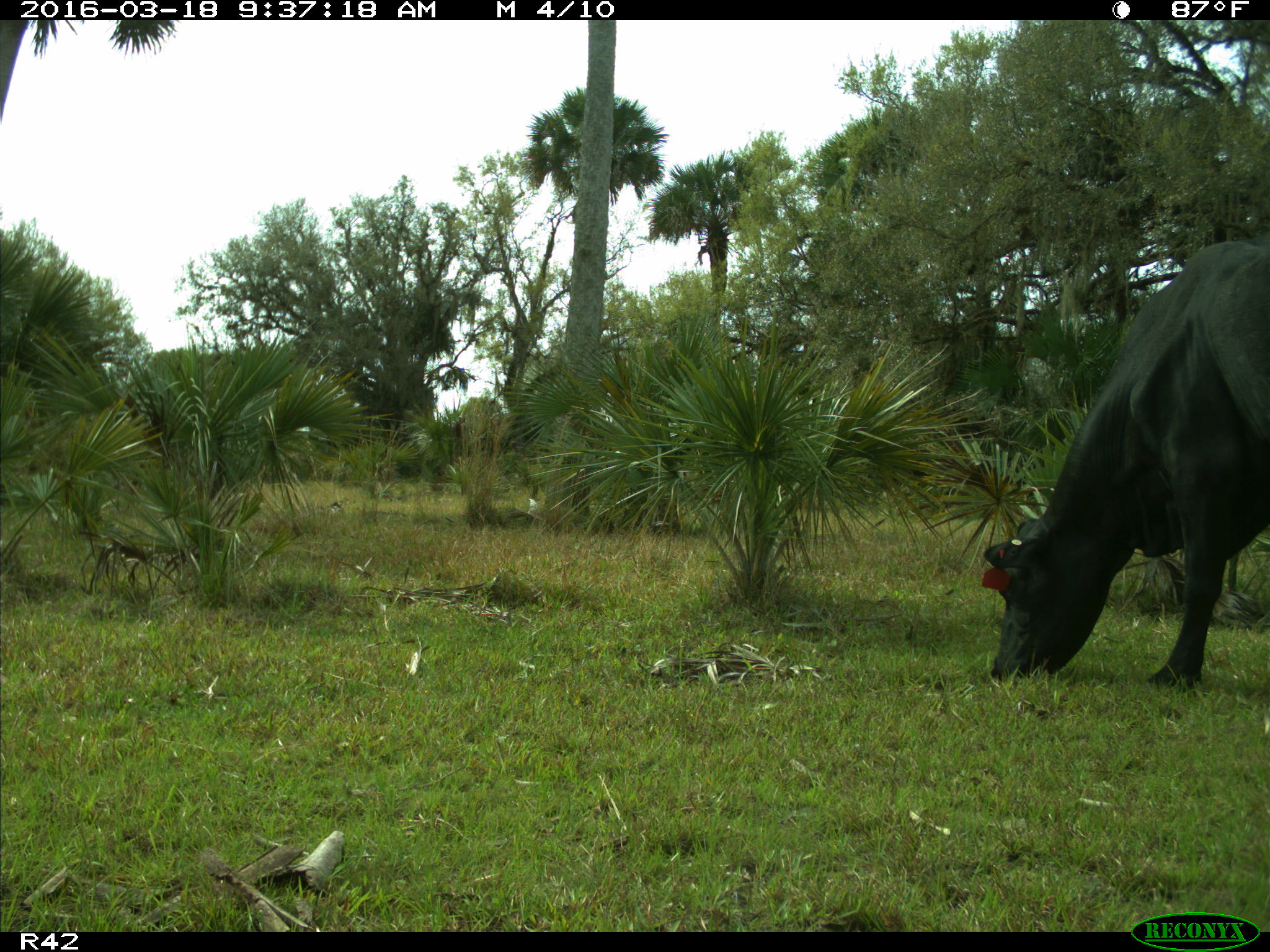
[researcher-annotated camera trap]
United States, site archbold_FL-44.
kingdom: Animalia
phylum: Chordata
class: Mammalia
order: Artiodactyla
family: Bovidae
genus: Bos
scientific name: Bos taurus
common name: domestic cow